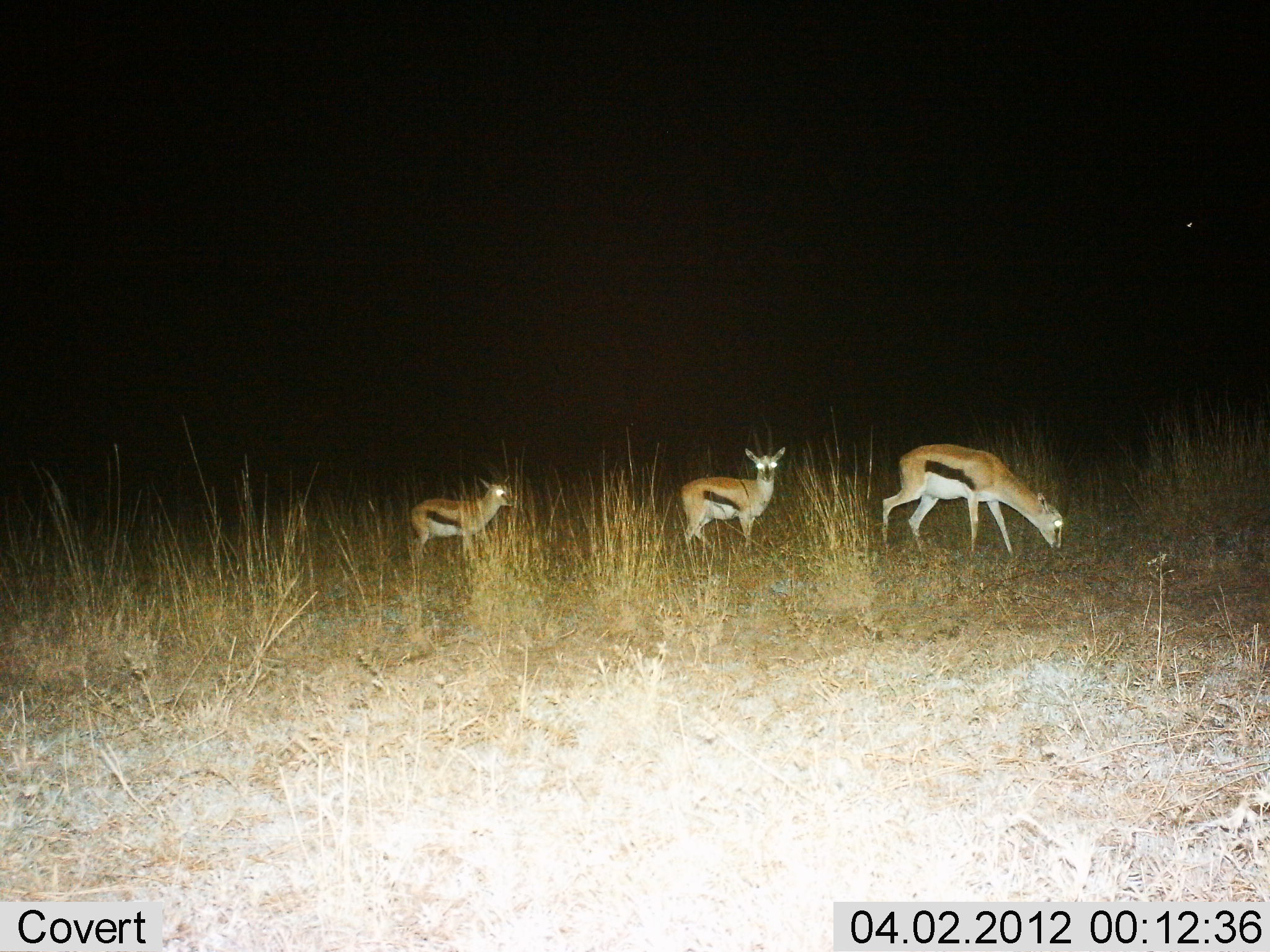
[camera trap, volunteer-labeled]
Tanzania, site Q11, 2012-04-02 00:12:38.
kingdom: Animalia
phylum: Chordata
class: Mammalia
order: Artiodactyla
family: Bovidae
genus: Eudorcas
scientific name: Eudorcas thomsonii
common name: thomson's gazelle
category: gazellethomsons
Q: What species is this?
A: Gazellethomsons (thomson's gazelle) (Eudorcas thomsonii).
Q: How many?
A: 3.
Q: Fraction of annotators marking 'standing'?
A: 81%.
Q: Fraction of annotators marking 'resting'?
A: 0%.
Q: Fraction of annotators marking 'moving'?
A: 19%.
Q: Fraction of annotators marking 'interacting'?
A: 0%.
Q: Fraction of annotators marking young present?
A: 19%.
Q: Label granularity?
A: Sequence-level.